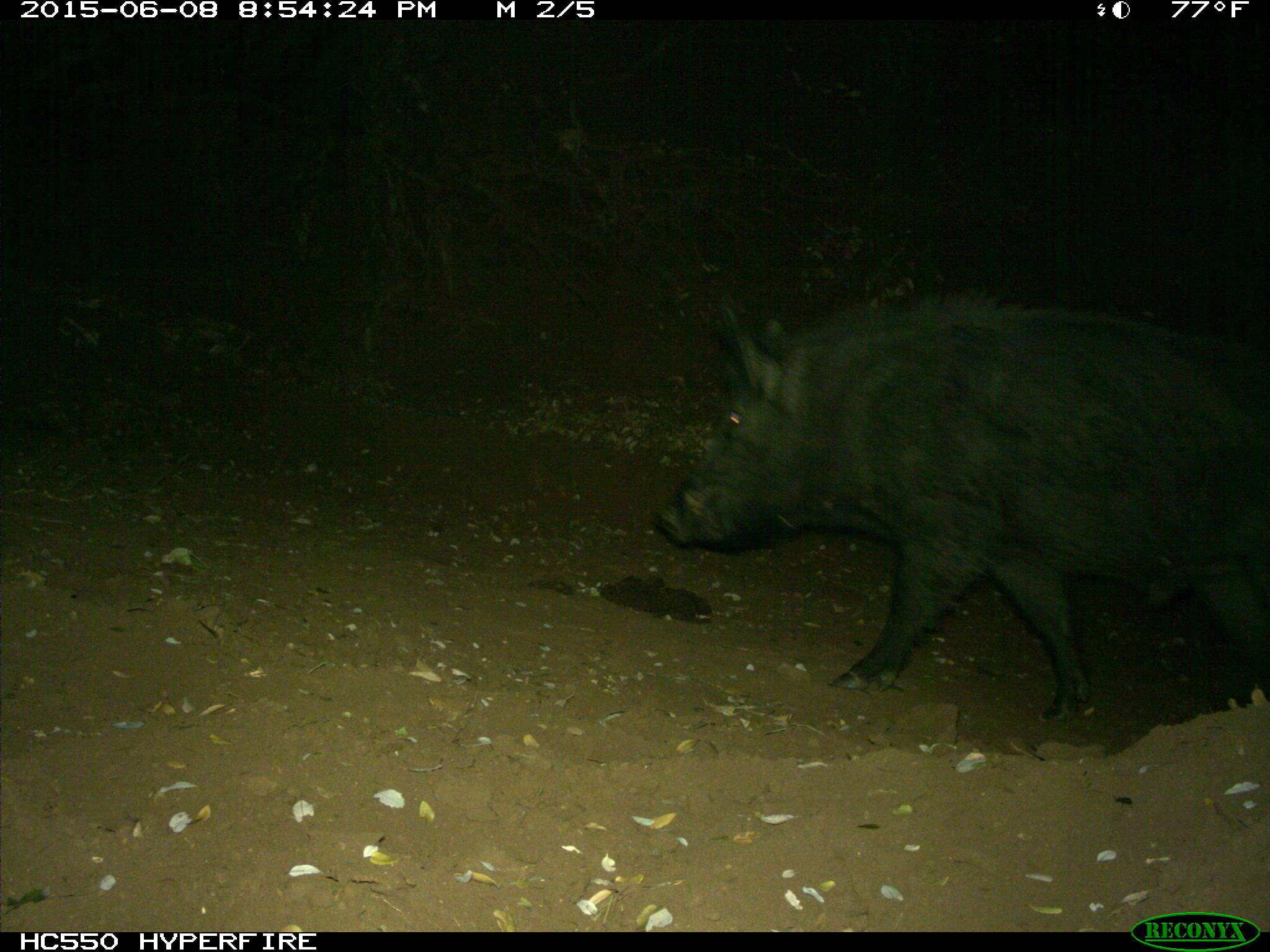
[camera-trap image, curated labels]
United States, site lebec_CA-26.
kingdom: Animalia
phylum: Chordata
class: Mammalia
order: Artiodactyla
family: Suidae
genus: Sus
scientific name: Sus scrofa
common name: wild boar